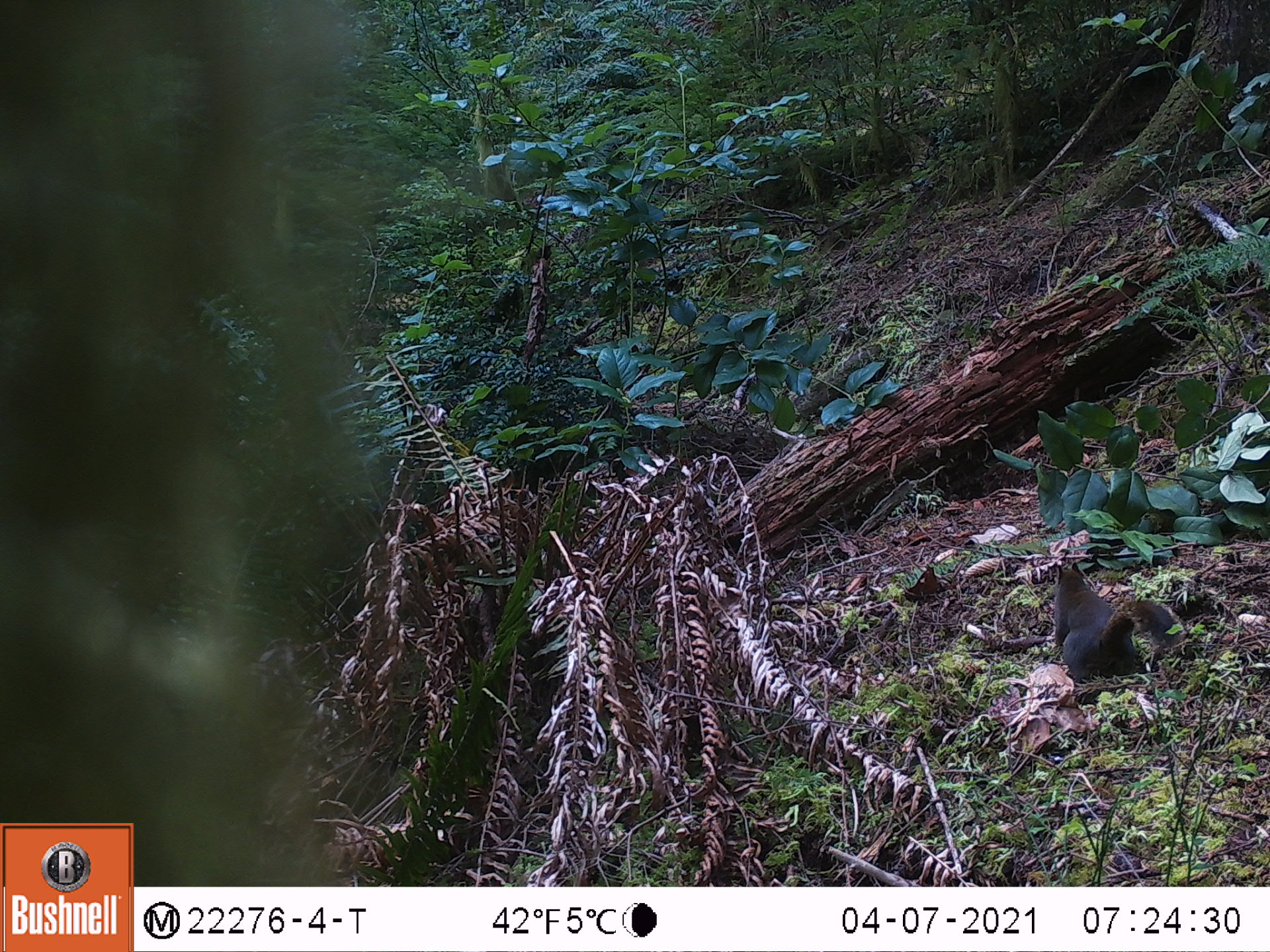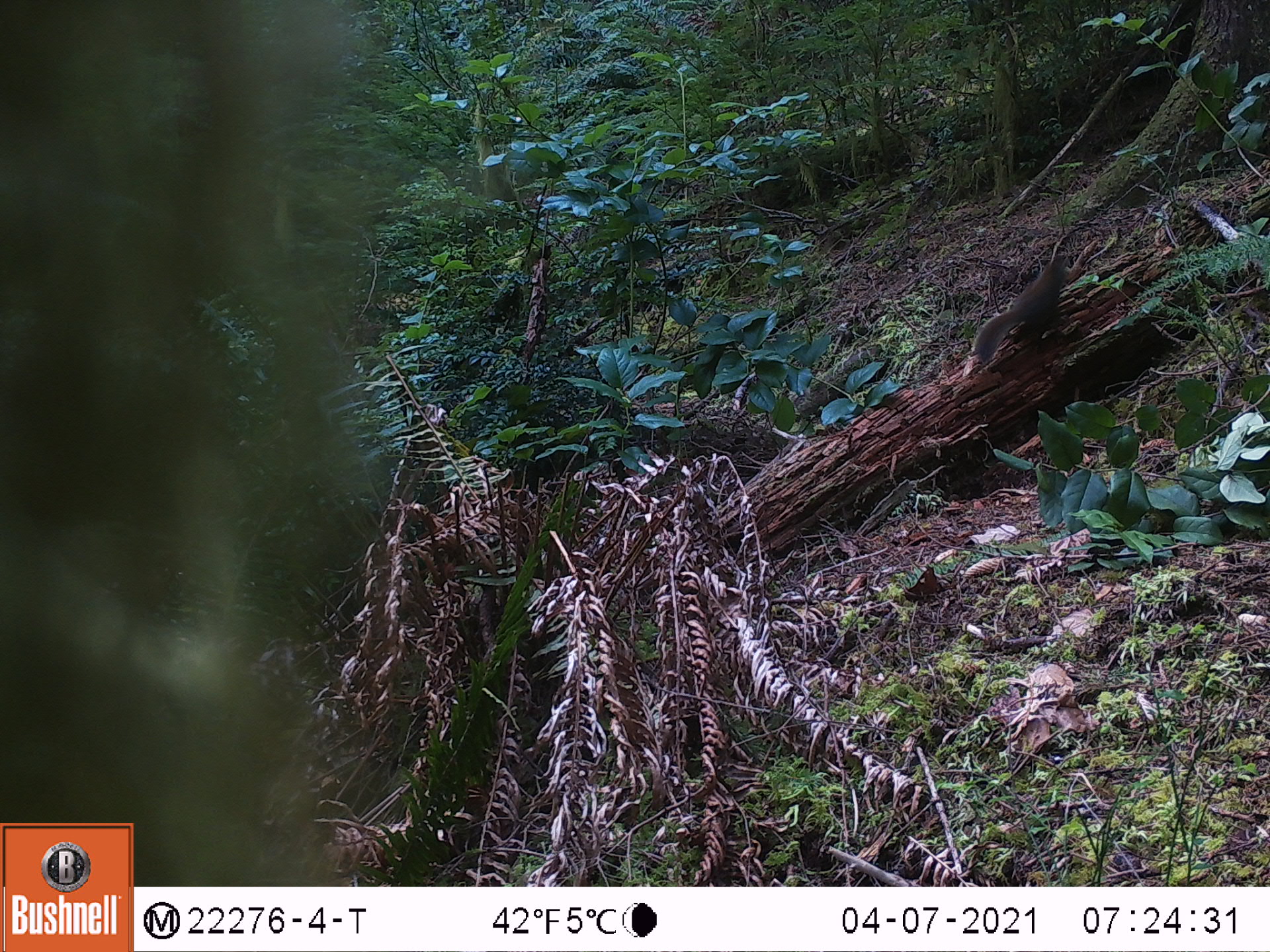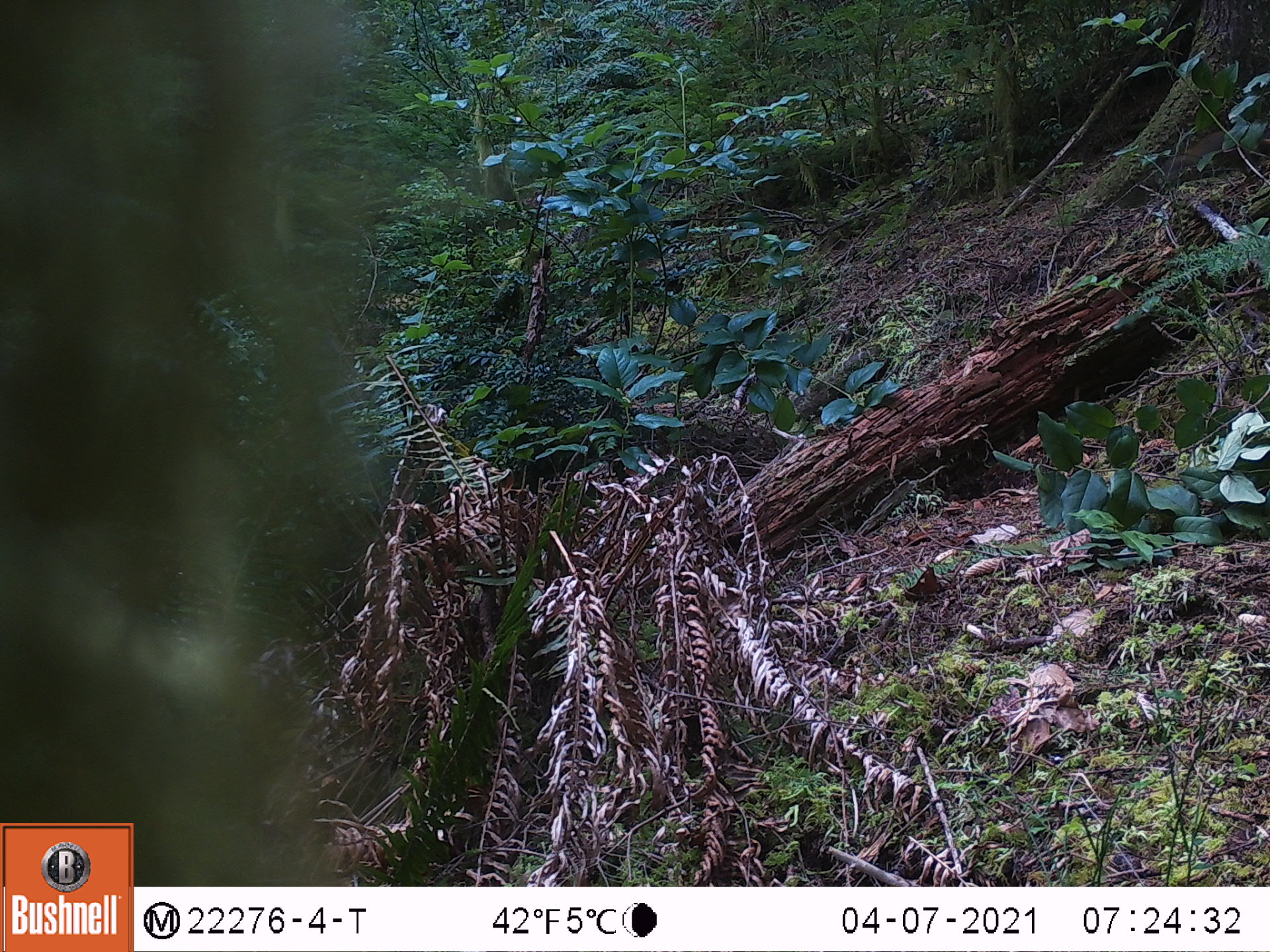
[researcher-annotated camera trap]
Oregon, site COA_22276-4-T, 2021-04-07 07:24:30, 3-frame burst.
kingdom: Animalia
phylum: Chordata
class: Mammalia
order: Rodentia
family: Sciuridae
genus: Tamiasciurus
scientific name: Tamiasciurus douglasii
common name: douglas squirrel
Douglas squirrel (Tamiasciurus douglasii).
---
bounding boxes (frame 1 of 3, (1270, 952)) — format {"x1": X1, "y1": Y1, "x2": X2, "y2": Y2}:
douglas squirrel: {"x1": 1012, "y1": 533, "x2": 1205, "y2": 709}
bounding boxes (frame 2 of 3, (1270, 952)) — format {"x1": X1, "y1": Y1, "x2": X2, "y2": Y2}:
douglas squirrel: {"x1": 943, "y1": 223, "x2": 1098, "y2": 390}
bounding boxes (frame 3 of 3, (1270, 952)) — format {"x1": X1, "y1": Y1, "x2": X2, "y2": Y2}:
douglas squirrel: {"x1": 1112, "y1": 111, "x2": 1267, "y2": 216}